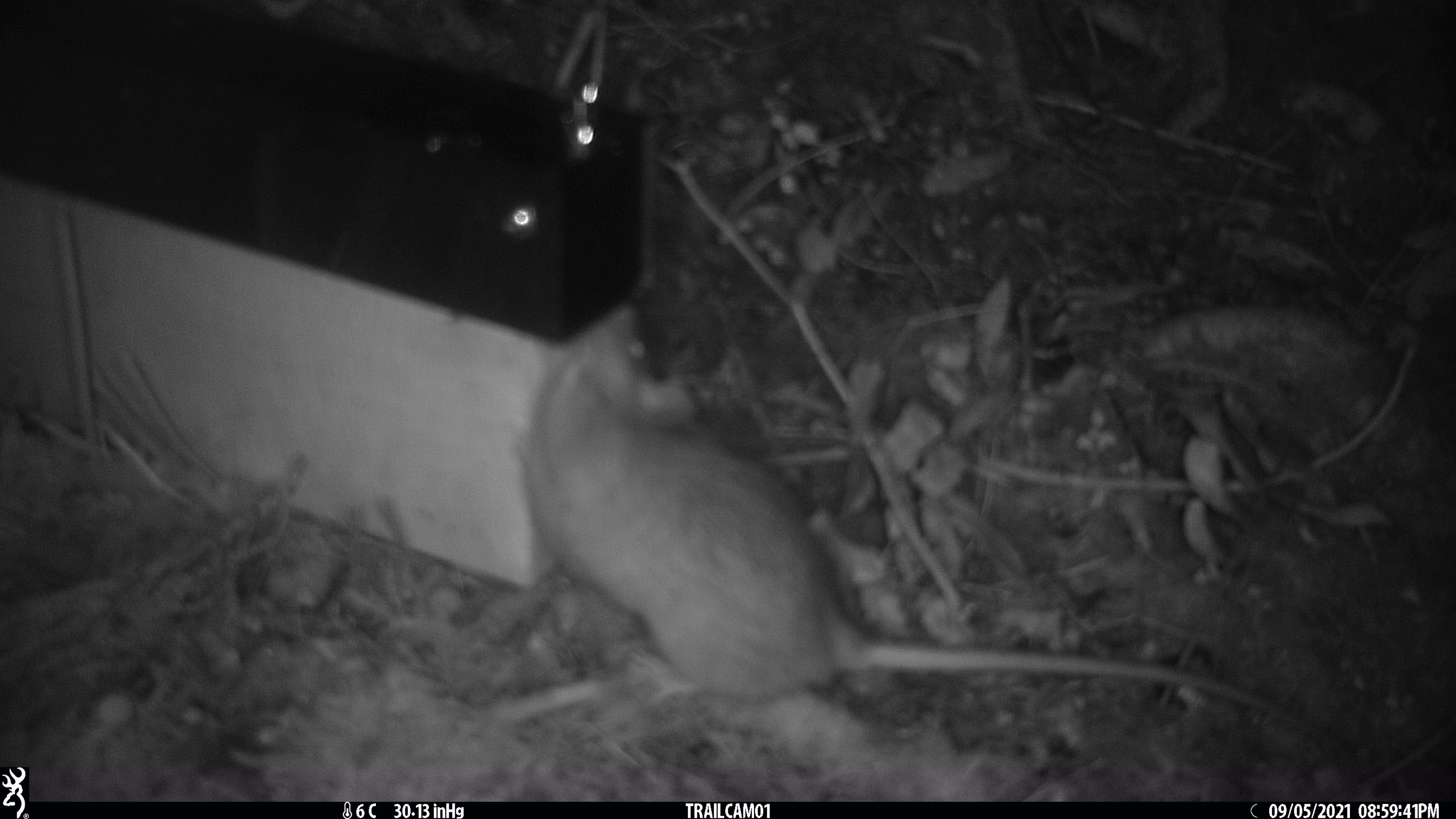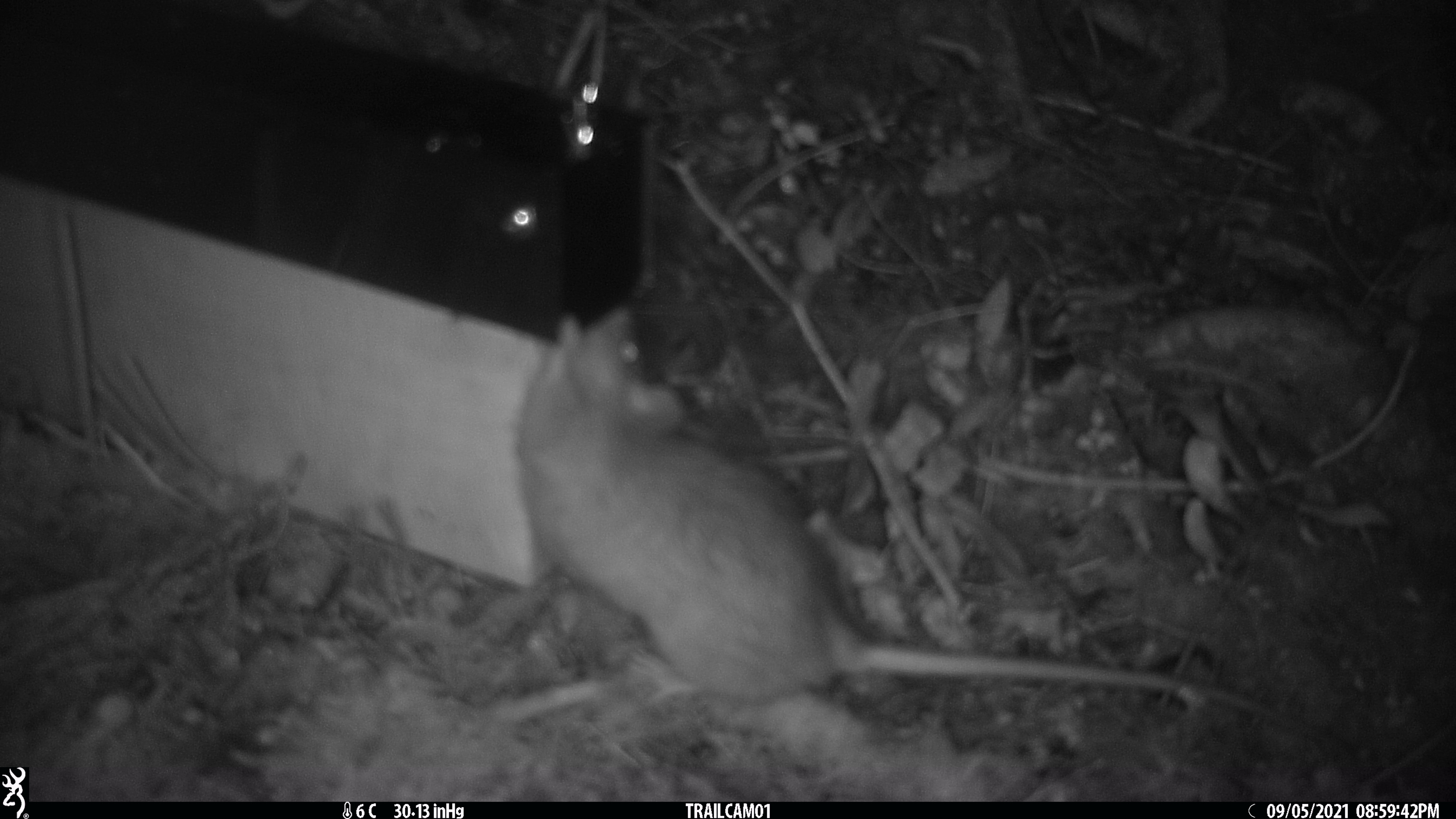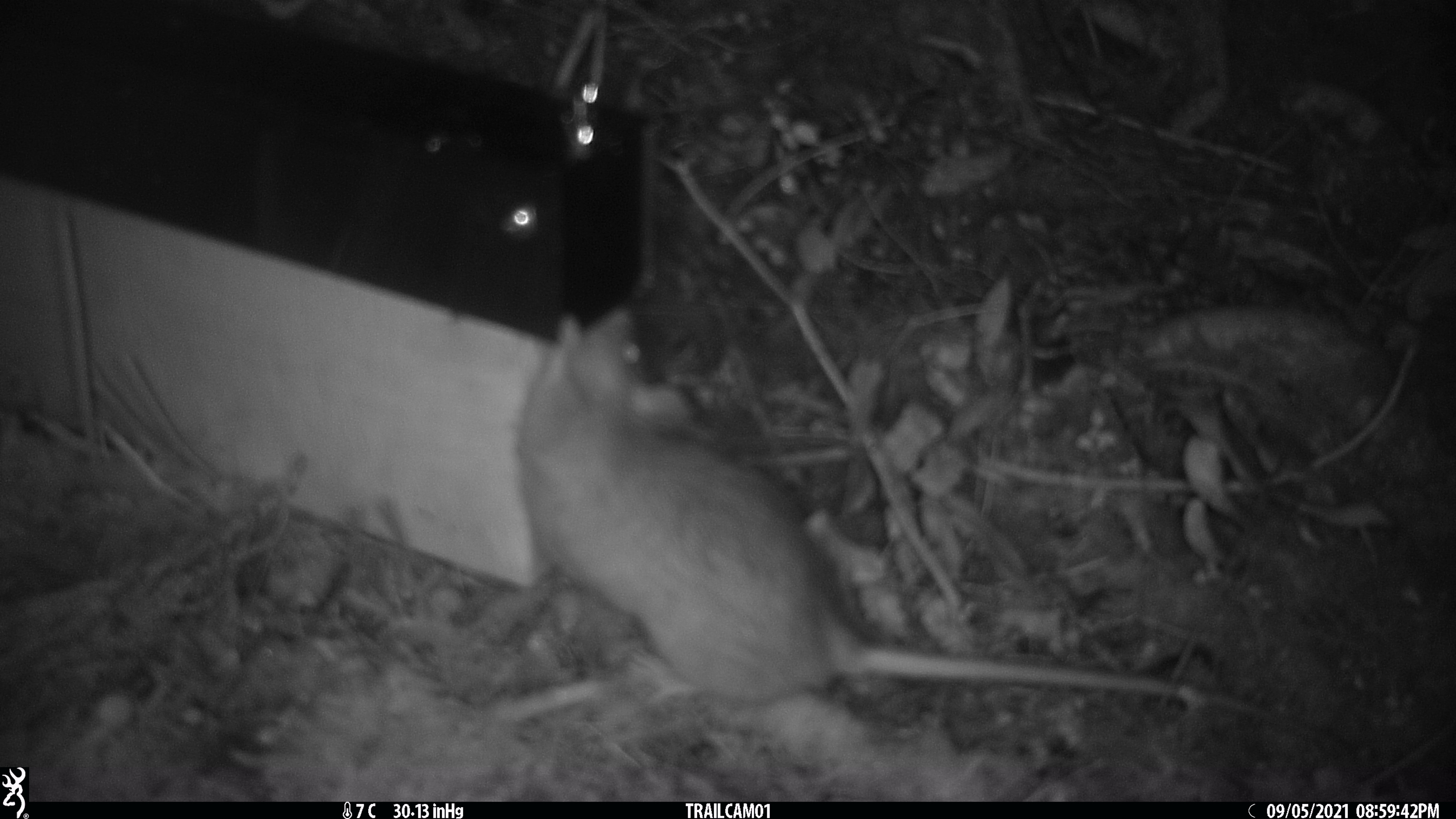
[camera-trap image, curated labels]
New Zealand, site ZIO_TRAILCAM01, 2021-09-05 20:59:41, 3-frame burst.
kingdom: Animalia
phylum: Chordata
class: Mammalia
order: Rodentia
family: Muridae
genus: Rattus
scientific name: Rattus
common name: rat